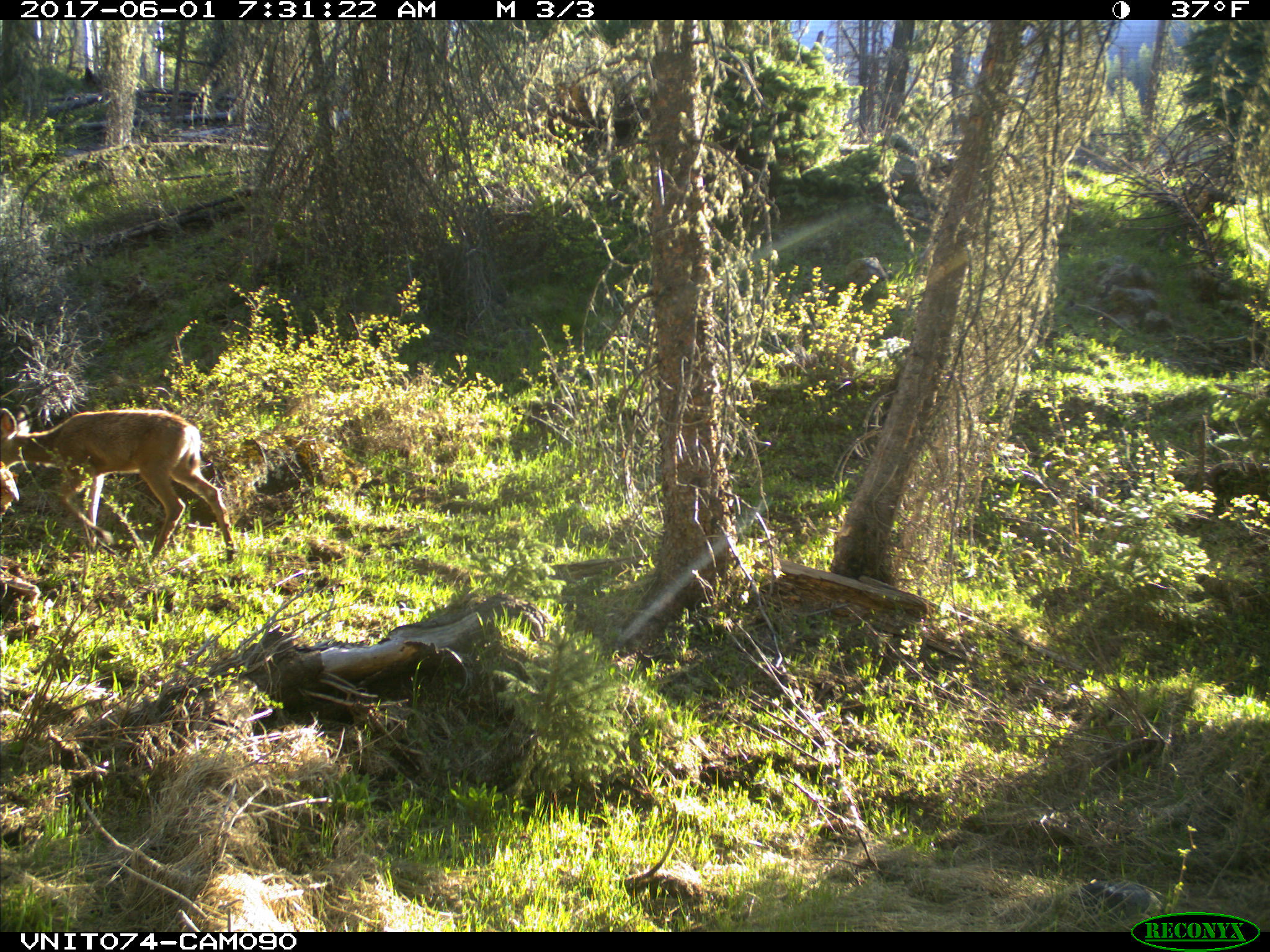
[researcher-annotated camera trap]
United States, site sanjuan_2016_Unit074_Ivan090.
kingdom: Animalia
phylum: Chordata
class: Mammalia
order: Artiodactyla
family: Cervidae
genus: Odocoileus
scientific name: Odocoileus hemionus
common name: mule deer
Odocoileus hemionus (mule deer).